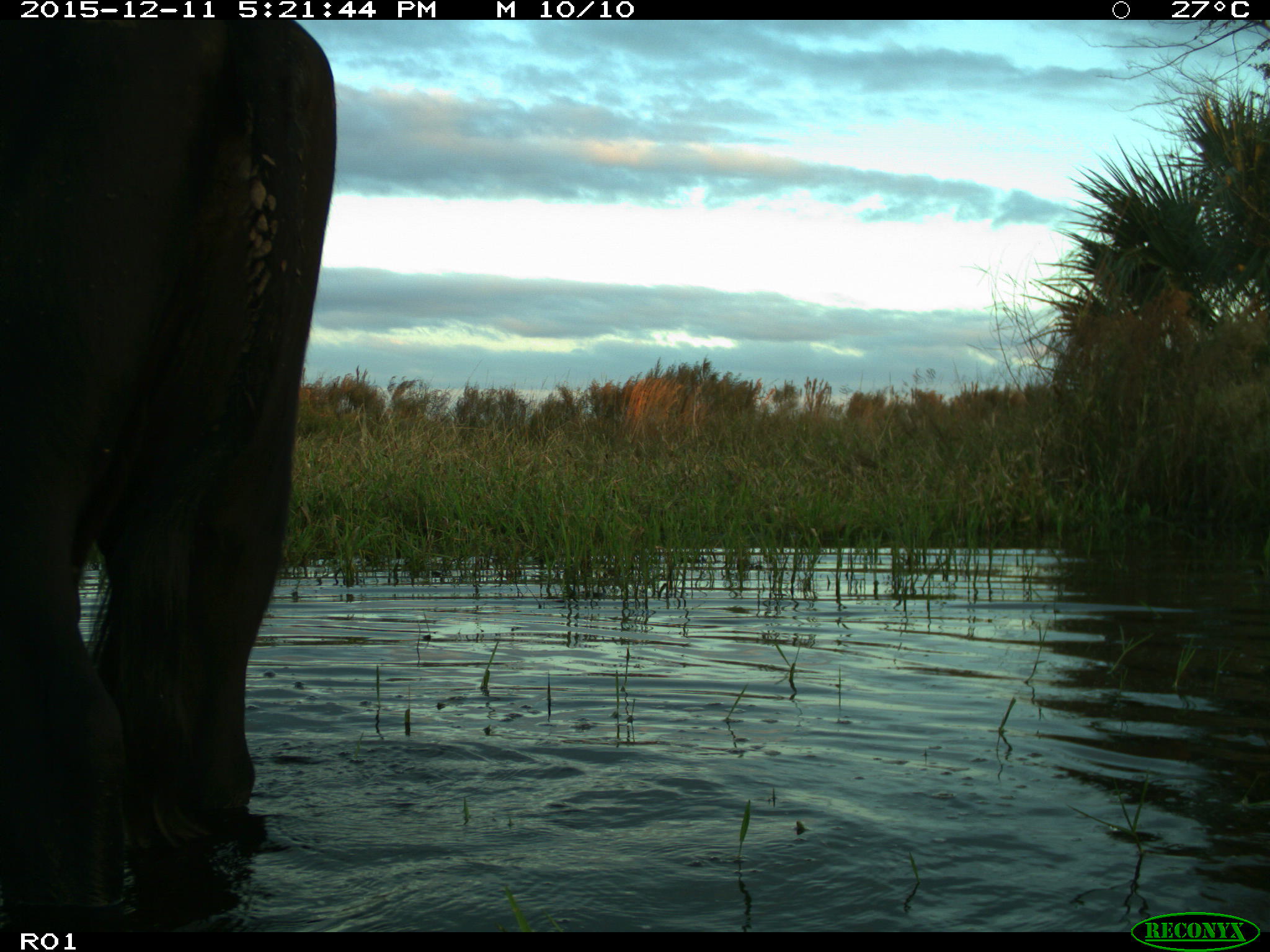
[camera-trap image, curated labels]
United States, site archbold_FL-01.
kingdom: Animalia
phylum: Chordata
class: Mammalia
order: Artiodactyla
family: Bovidae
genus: Bos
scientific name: Bos taurus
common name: domestic cow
Bos taurus (domestic cow).